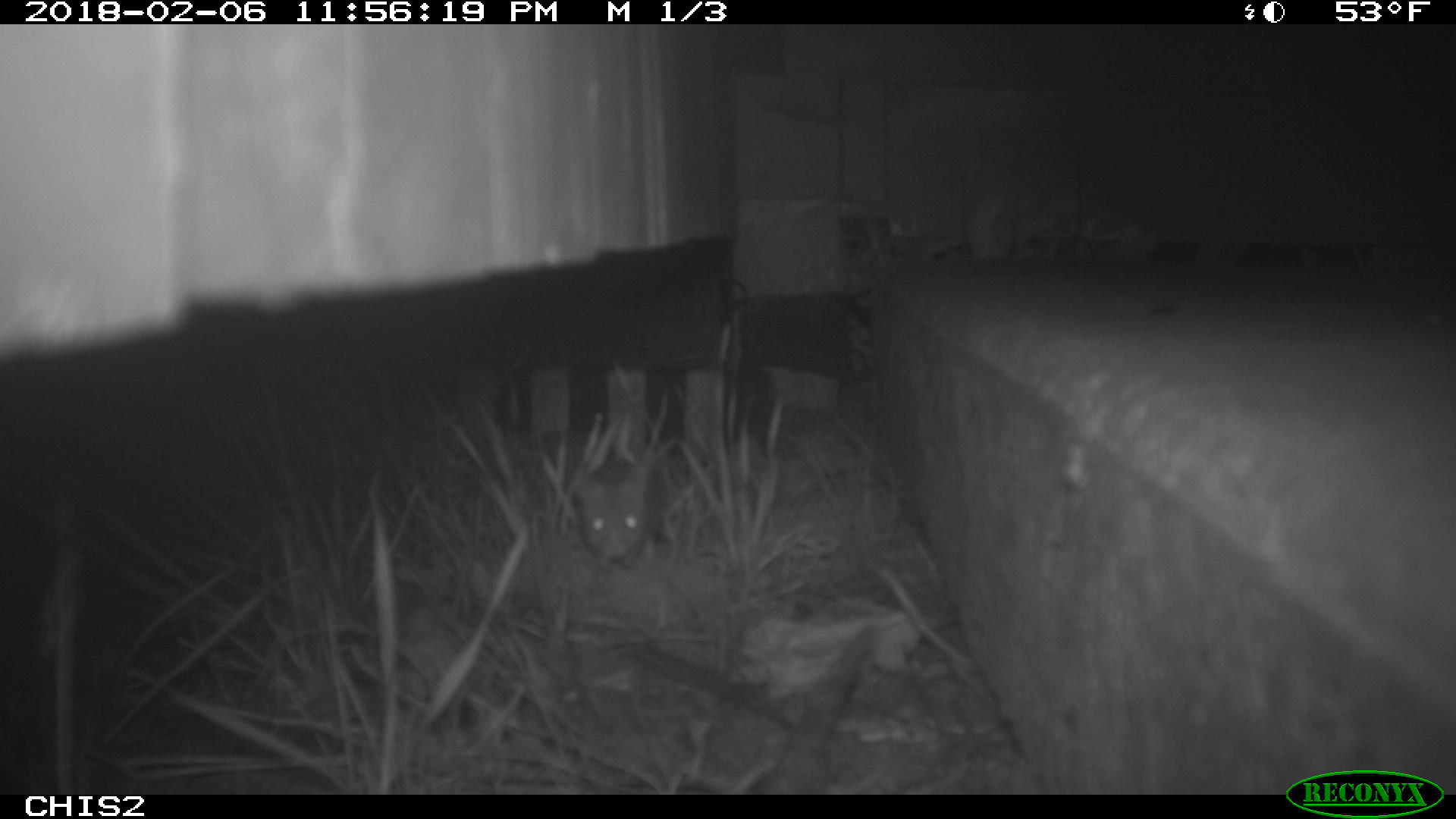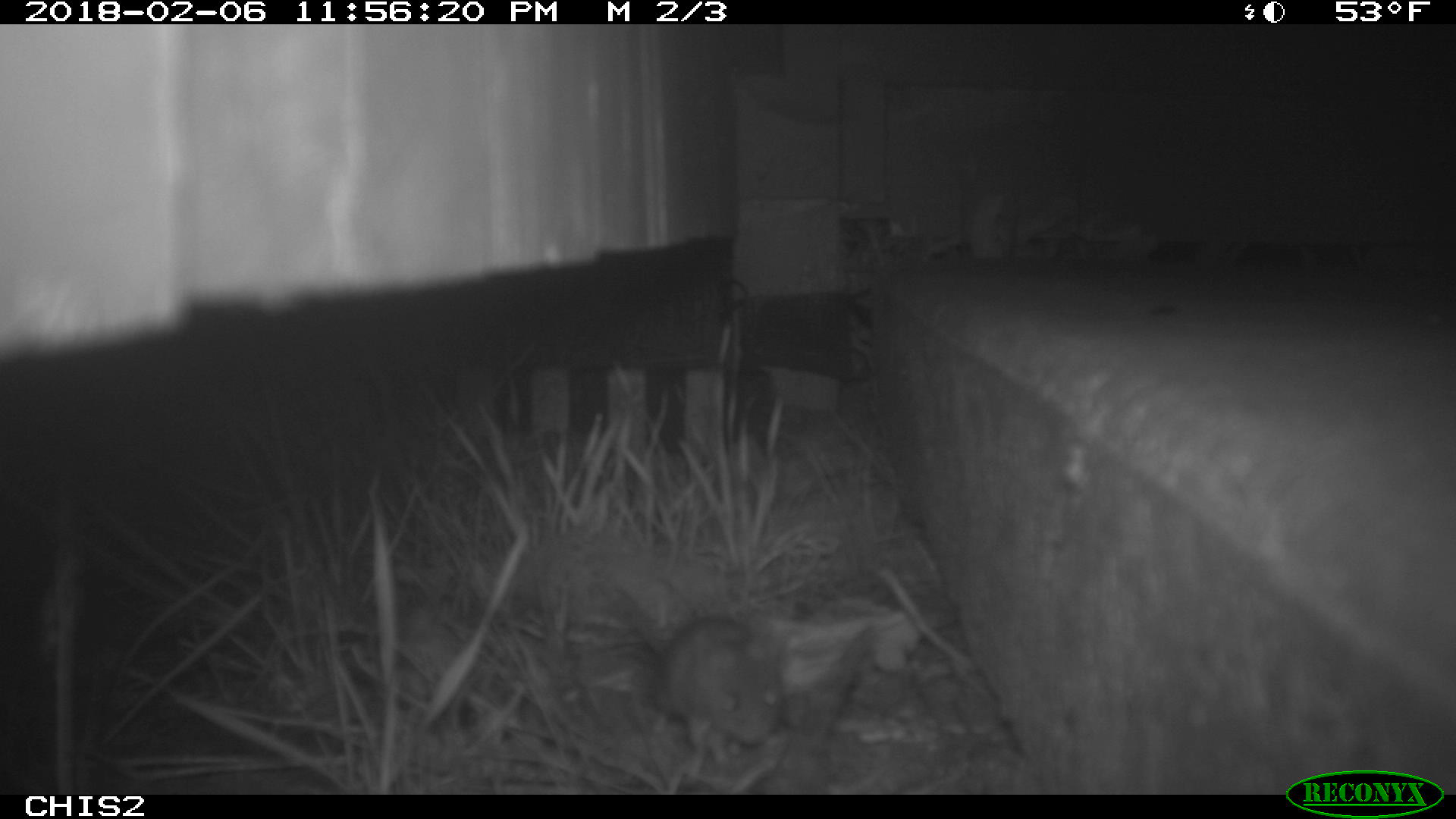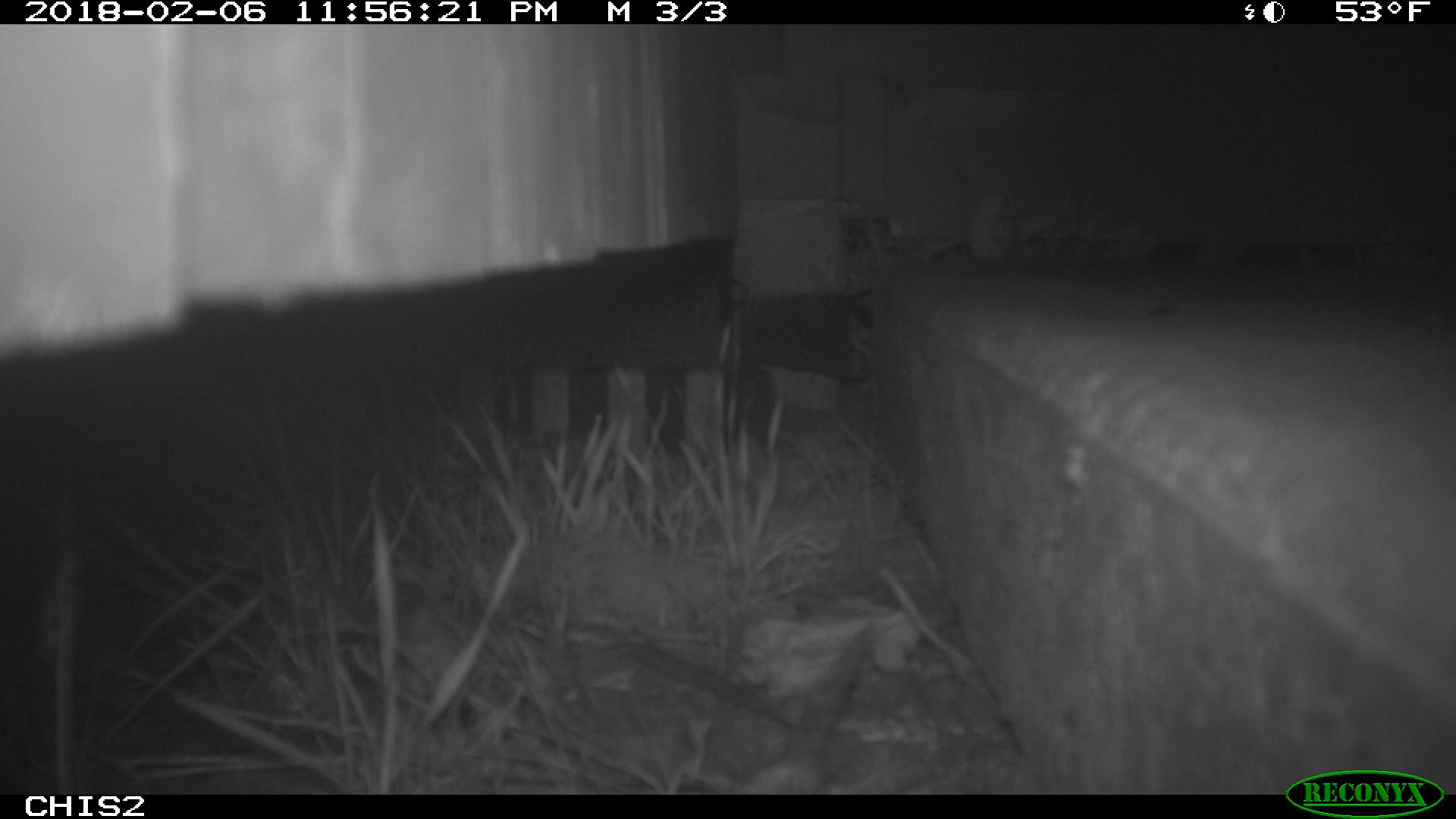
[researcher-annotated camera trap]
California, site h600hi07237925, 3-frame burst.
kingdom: Animalia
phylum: Chordata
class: Mammalia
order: Rodentia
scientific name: Rodentia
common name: rodent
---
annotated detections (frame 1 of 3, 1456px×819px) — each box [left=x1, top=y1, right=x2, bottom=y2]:
rodent: [left=574, top=460, right=662, bottom=573]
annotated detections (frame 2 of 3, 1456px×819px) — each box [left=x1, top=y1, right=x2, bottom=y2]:
rodent: [left=652, top=617, right=783, bottom=766]